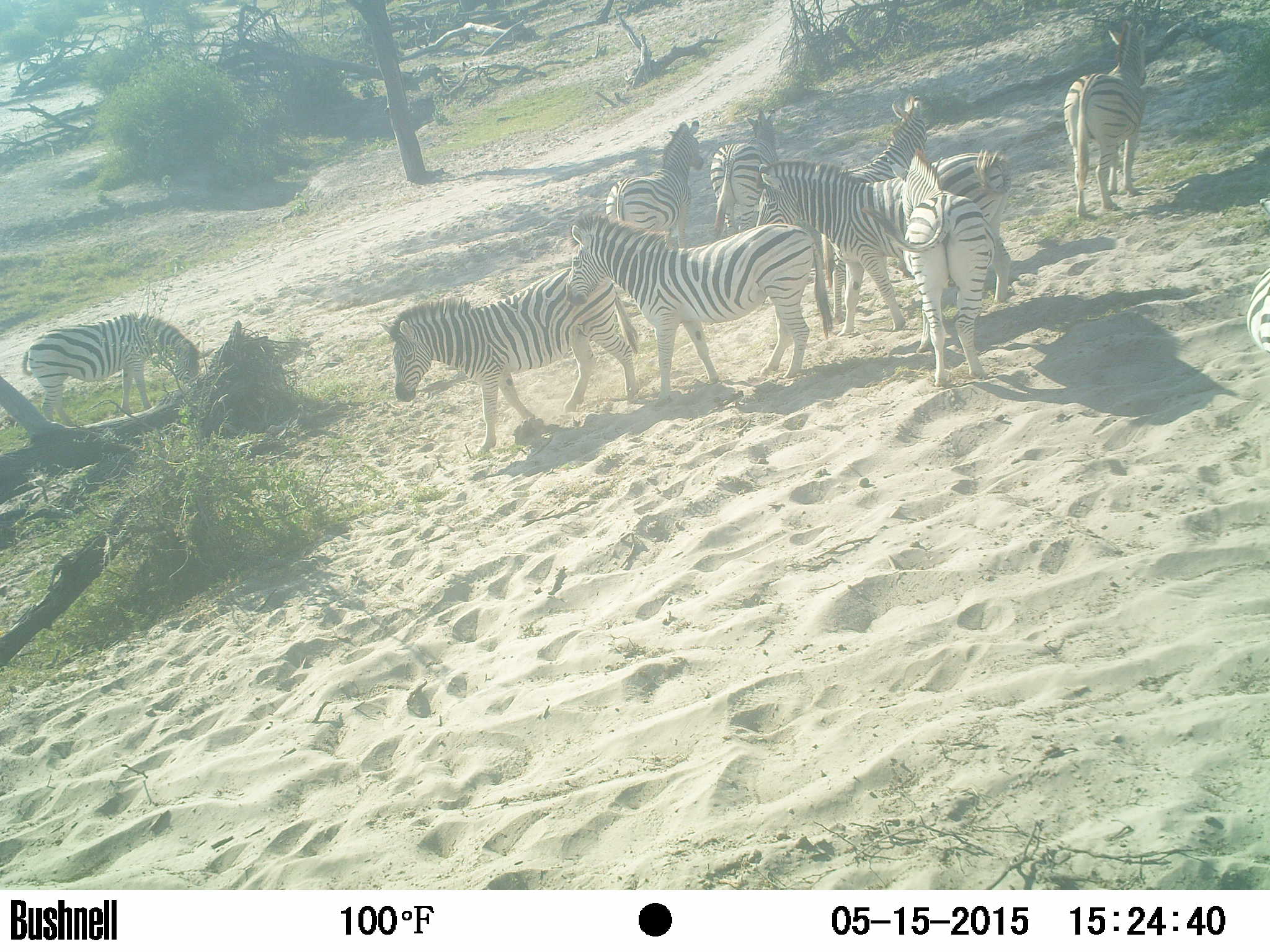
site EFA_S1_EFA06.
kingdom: Animalia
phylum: Chordata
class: Mammalia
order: Perissodactyla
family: Equidae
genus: Equus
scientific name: Equus quagga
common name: plains zebra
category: zebraplains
Zebraplains (plains zebra) (Equus quagga), count 10. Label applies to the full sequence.